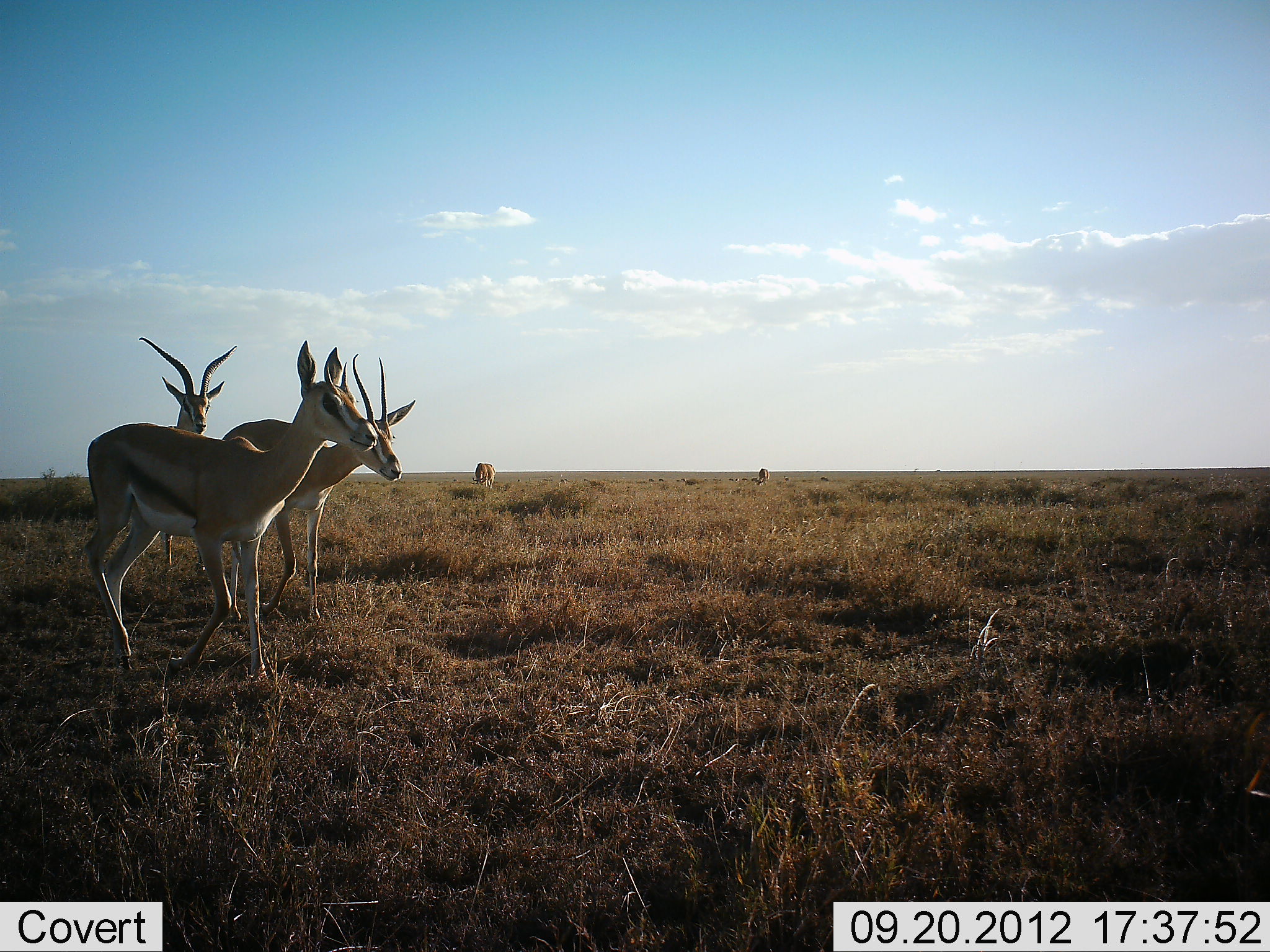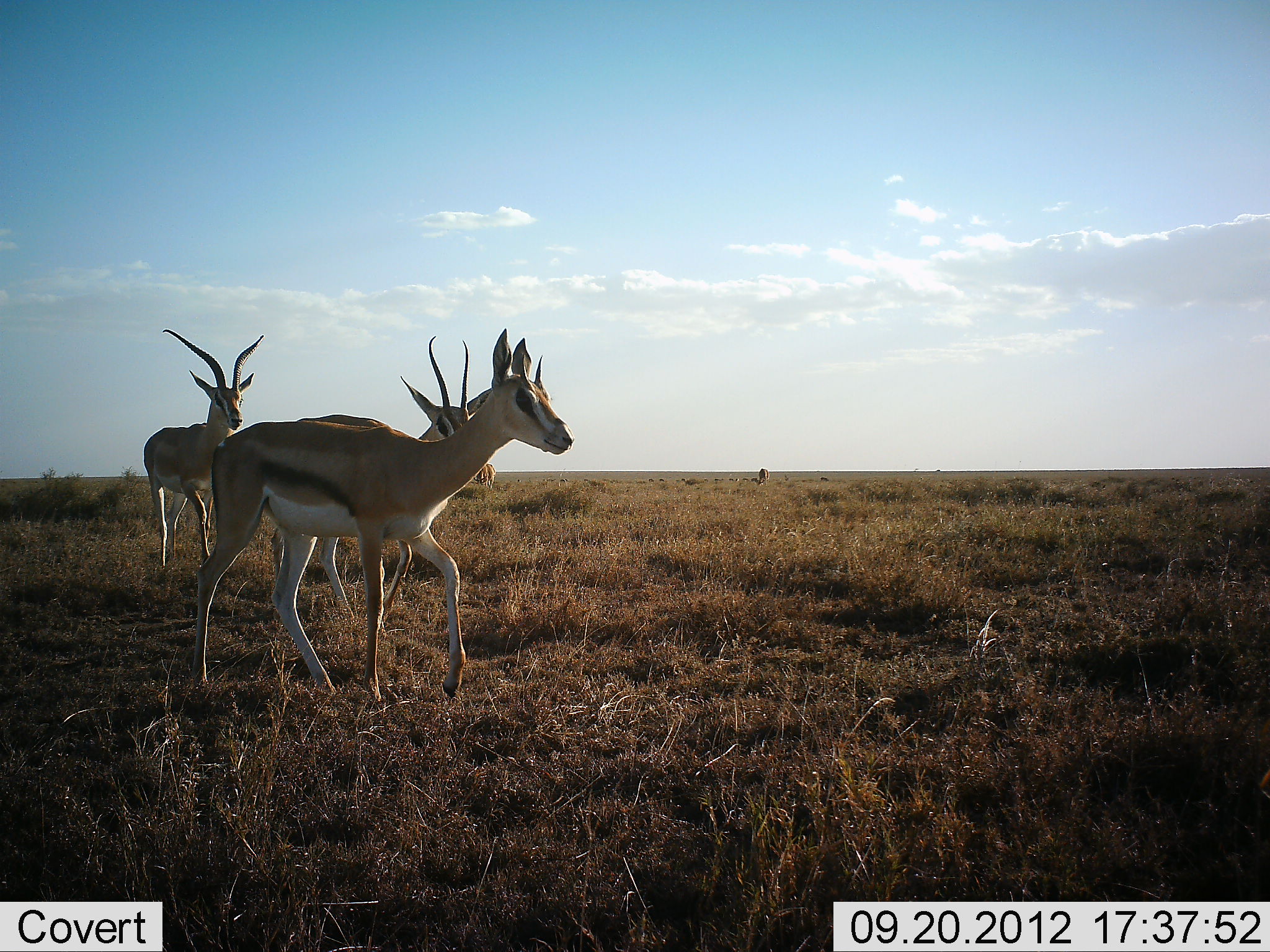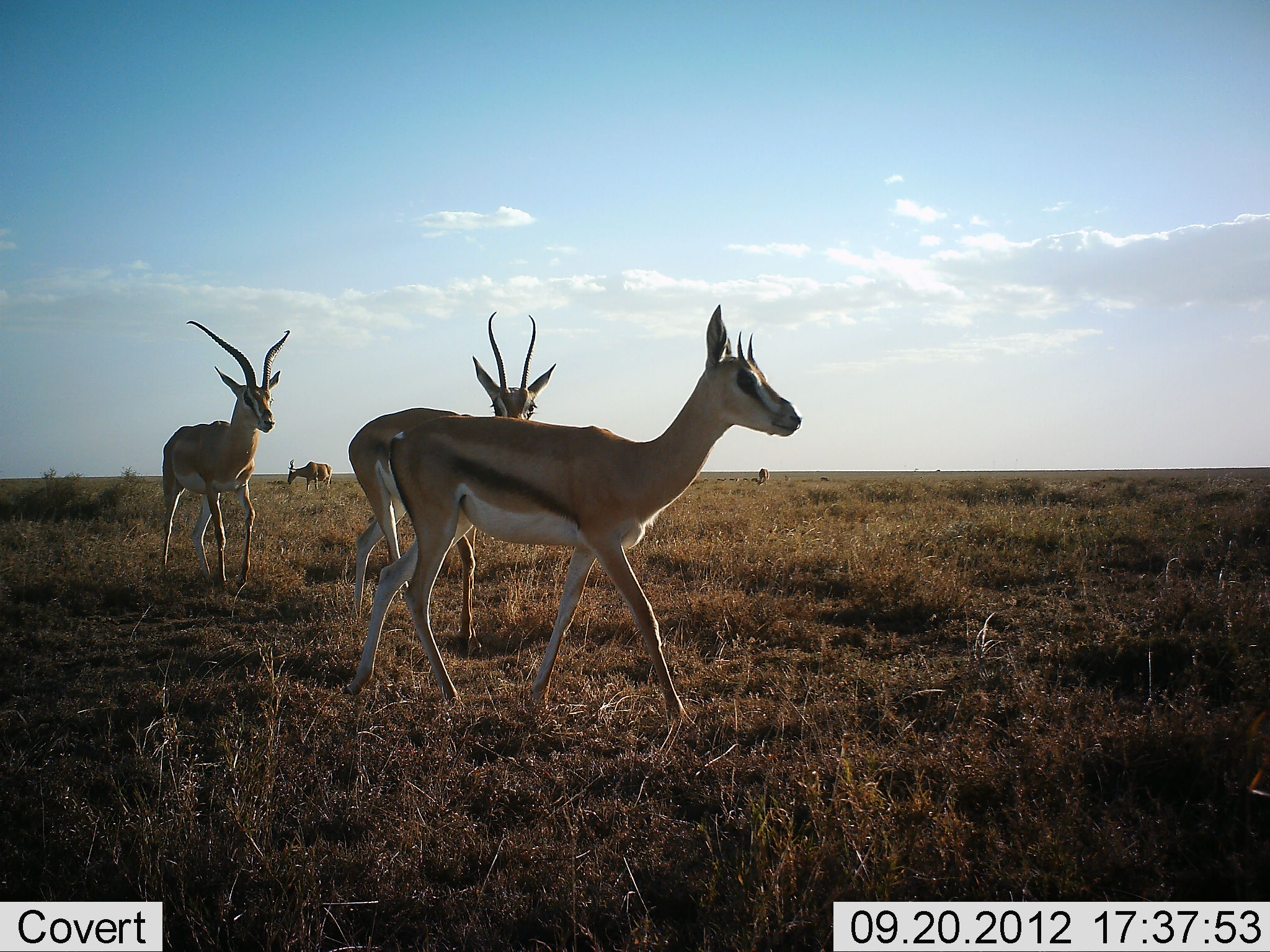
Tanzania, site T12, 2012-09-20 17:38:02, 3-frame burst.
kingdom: Animalia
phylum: Chordata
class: Mammalia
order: Artiodactyla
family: Bovidae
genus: Eudorcas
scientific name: Eudorcas thomsonii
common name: thomson's gazelle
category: gazellethomsons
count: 4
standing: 42%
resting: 0%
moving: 92%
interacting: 8%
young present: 8%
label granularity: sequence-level